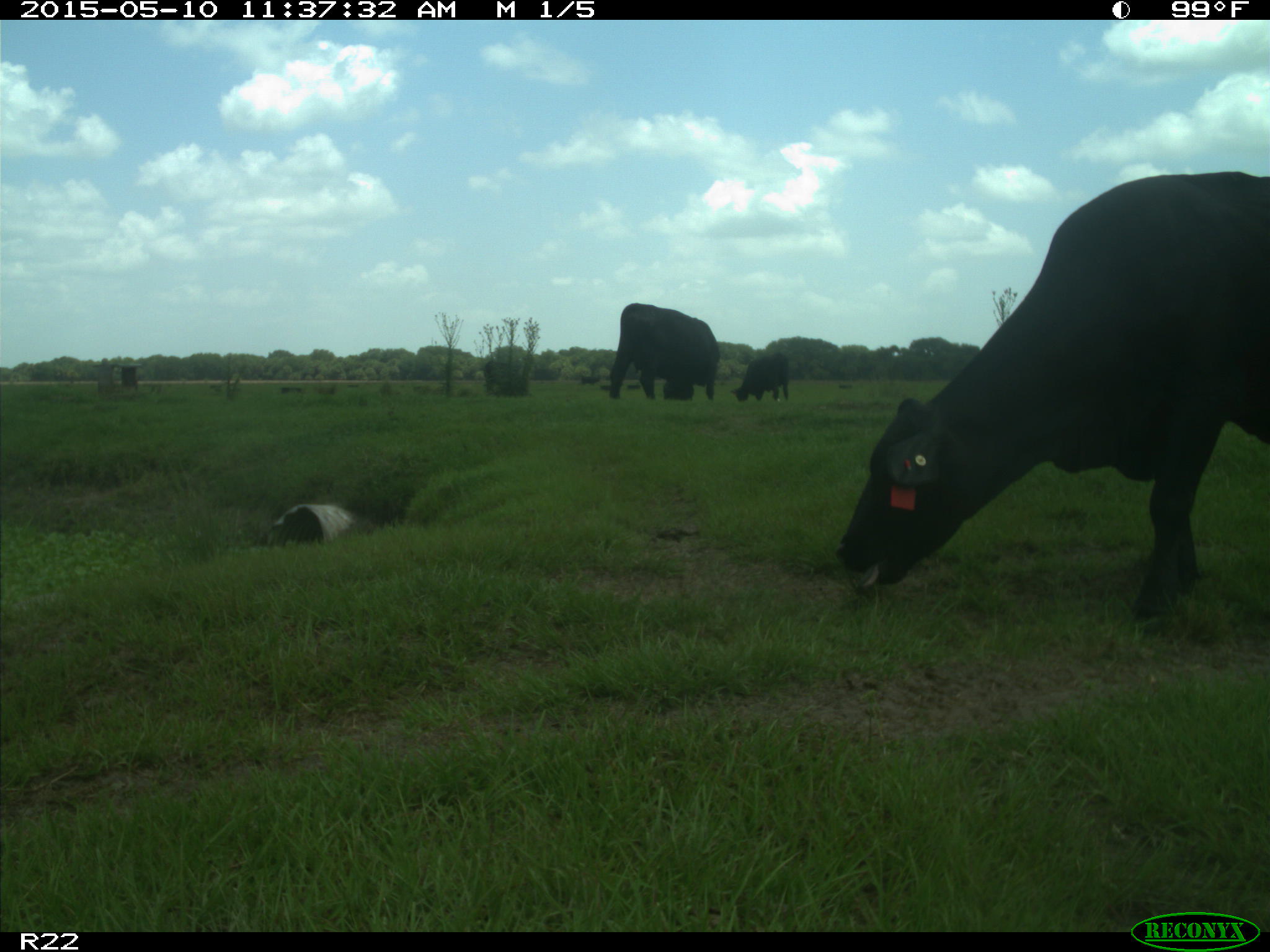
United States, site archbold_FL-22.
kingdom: Animalia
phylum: Chordata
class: Mammalia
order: Artiodactyla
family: Bovidae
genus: Bos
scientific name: Bos taurus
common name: domestic cow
Bos taurus (domestic cow).